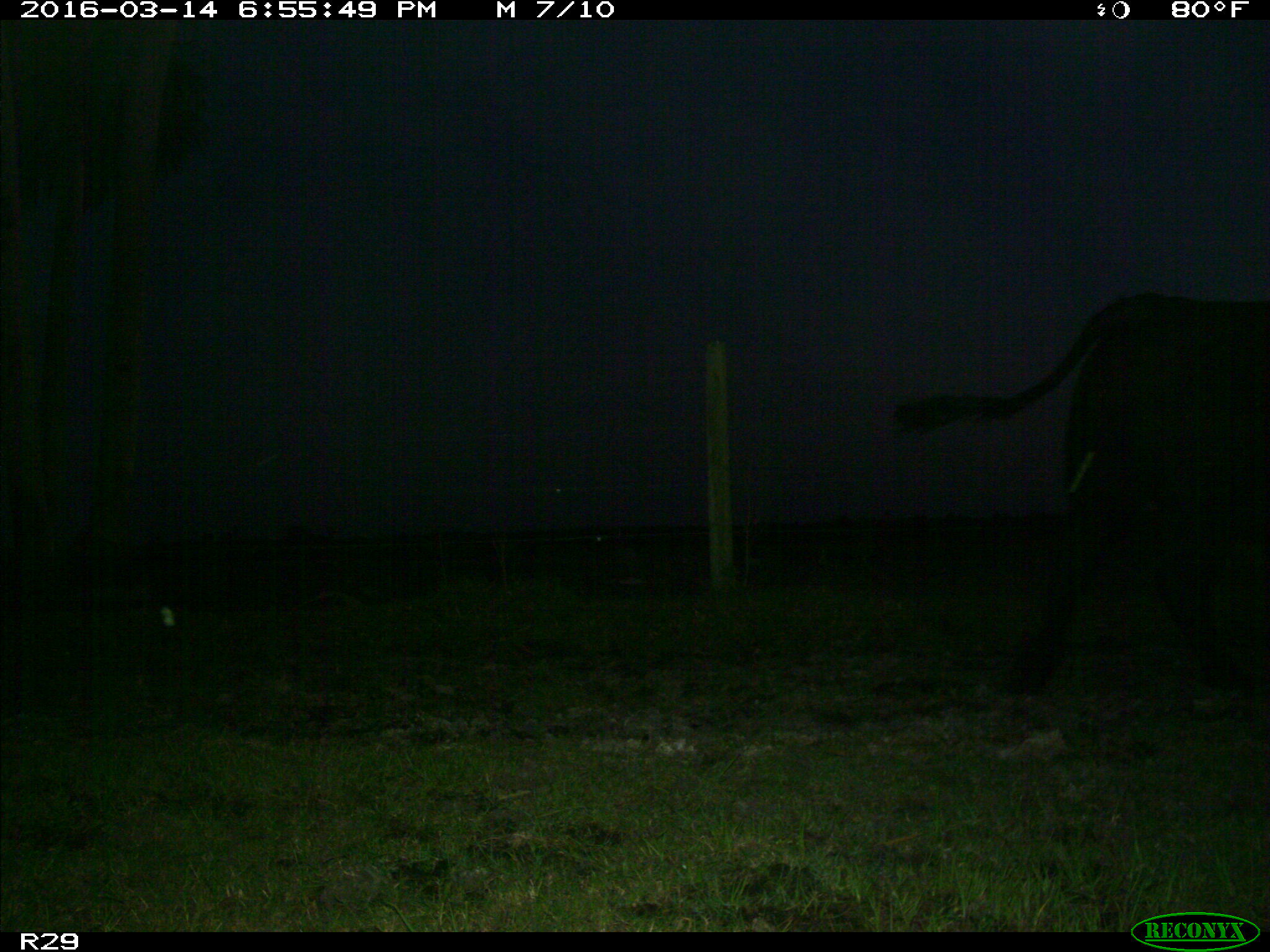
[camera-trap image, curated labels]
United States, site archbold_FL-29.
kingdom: Animalia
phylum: Chordata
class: Mammalia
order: Artiodactyla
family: Bovidae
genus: Bos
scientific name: Bos taurus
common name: domestic cow